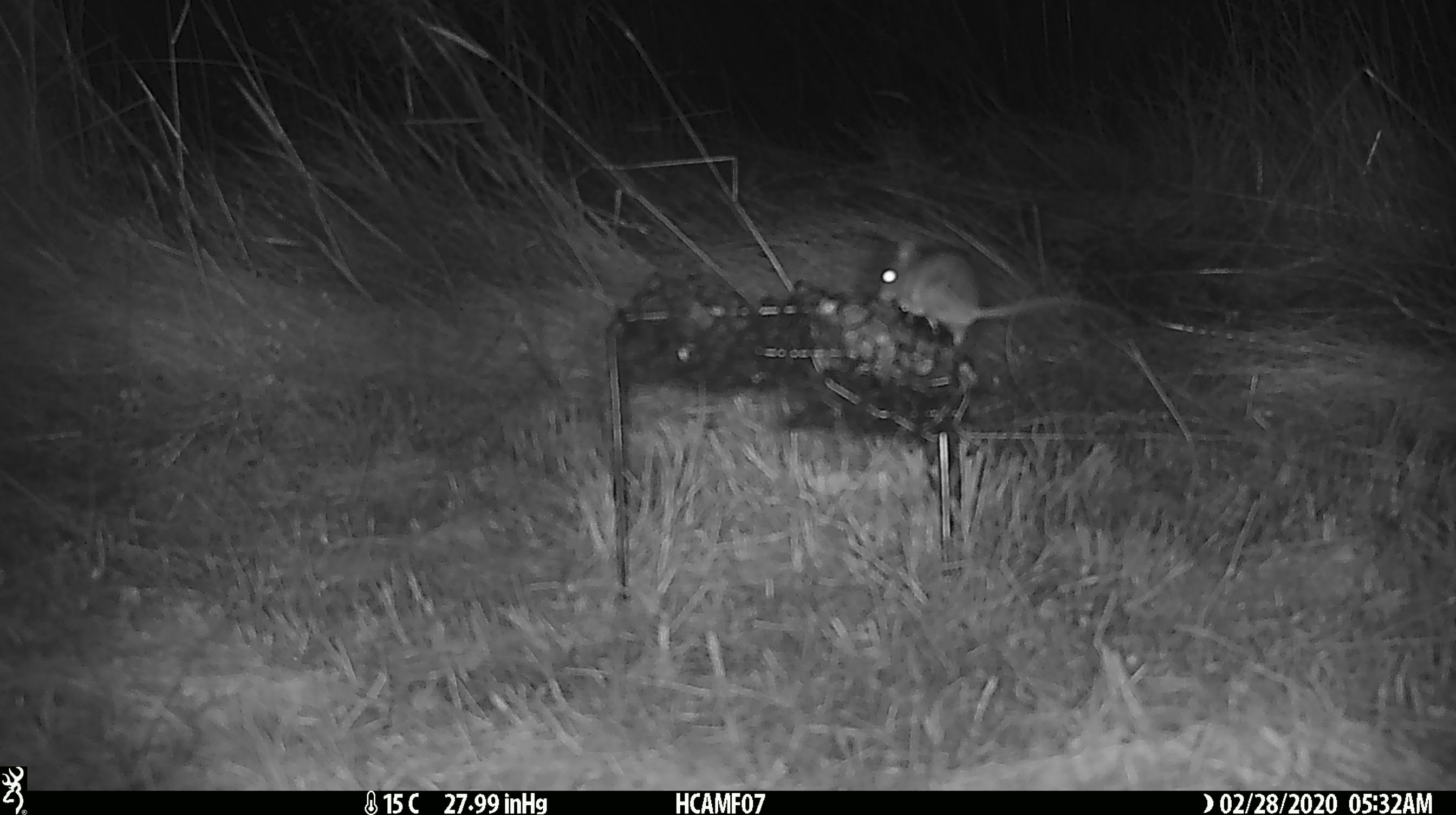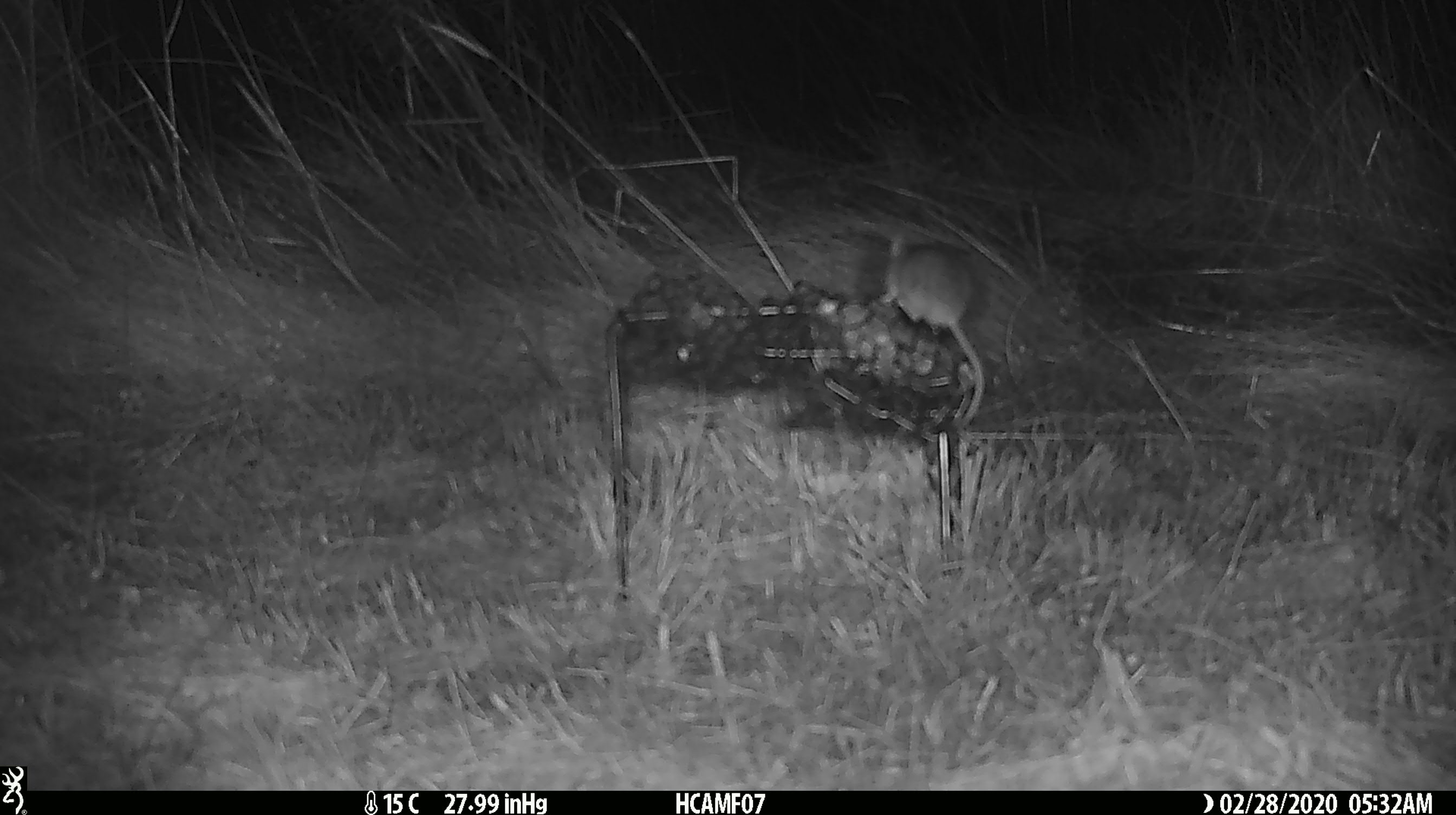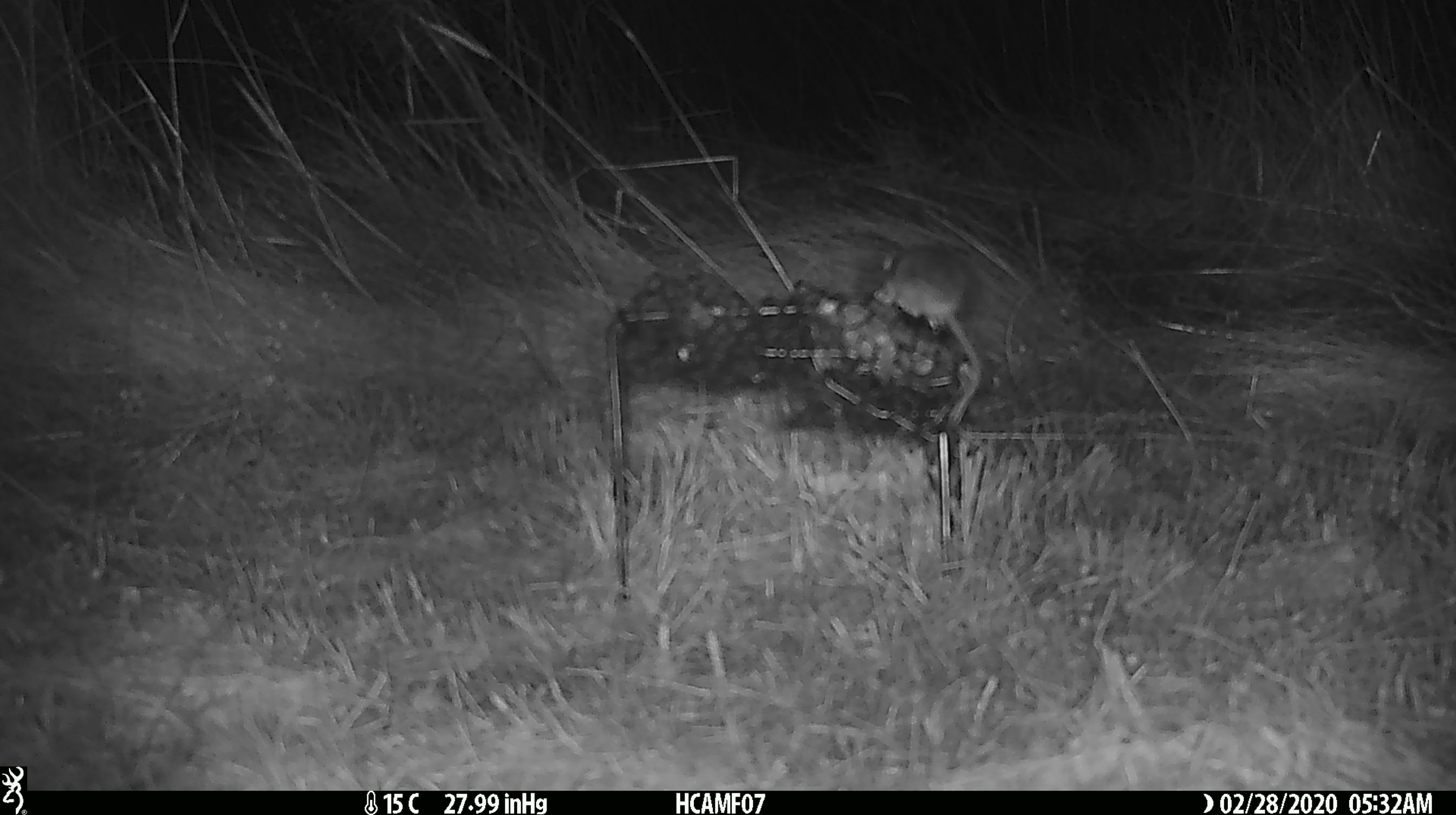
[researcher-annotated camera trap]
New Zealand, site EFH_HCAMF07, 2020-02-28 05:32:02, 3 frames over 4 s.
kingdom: Animalia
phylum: Chordata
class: Mammalia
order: Rodentia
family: Muridae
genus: Mus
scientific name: Mus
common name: mouse